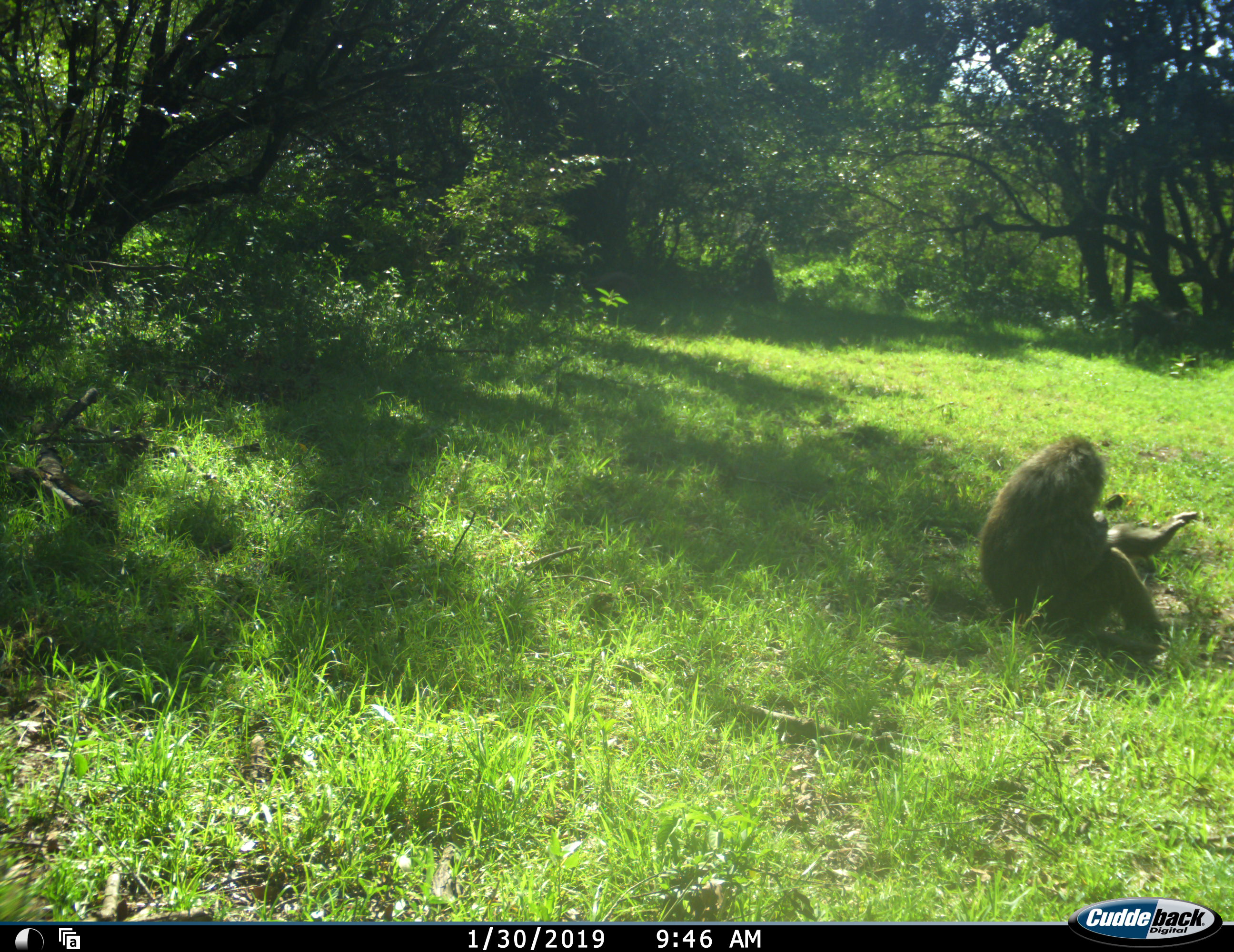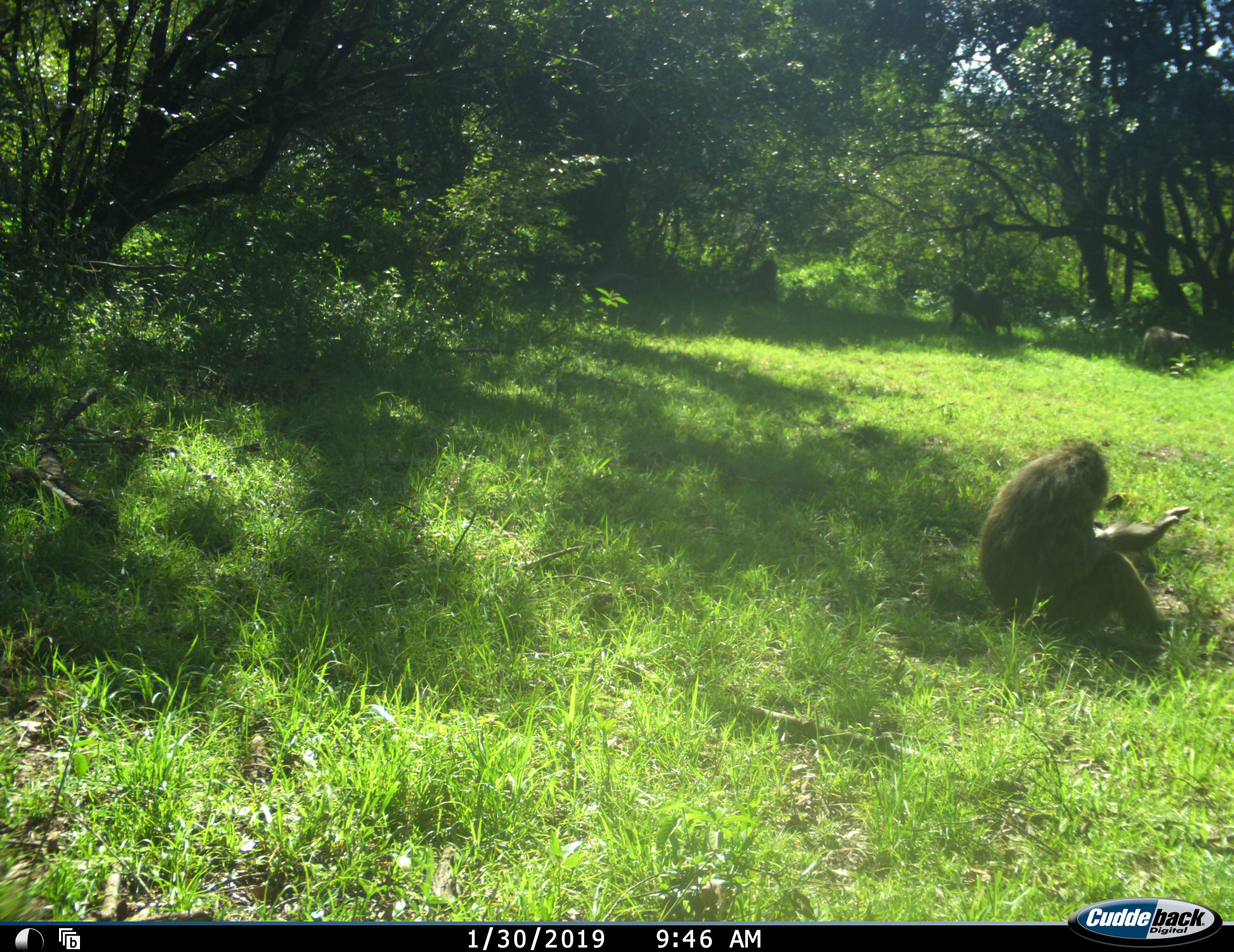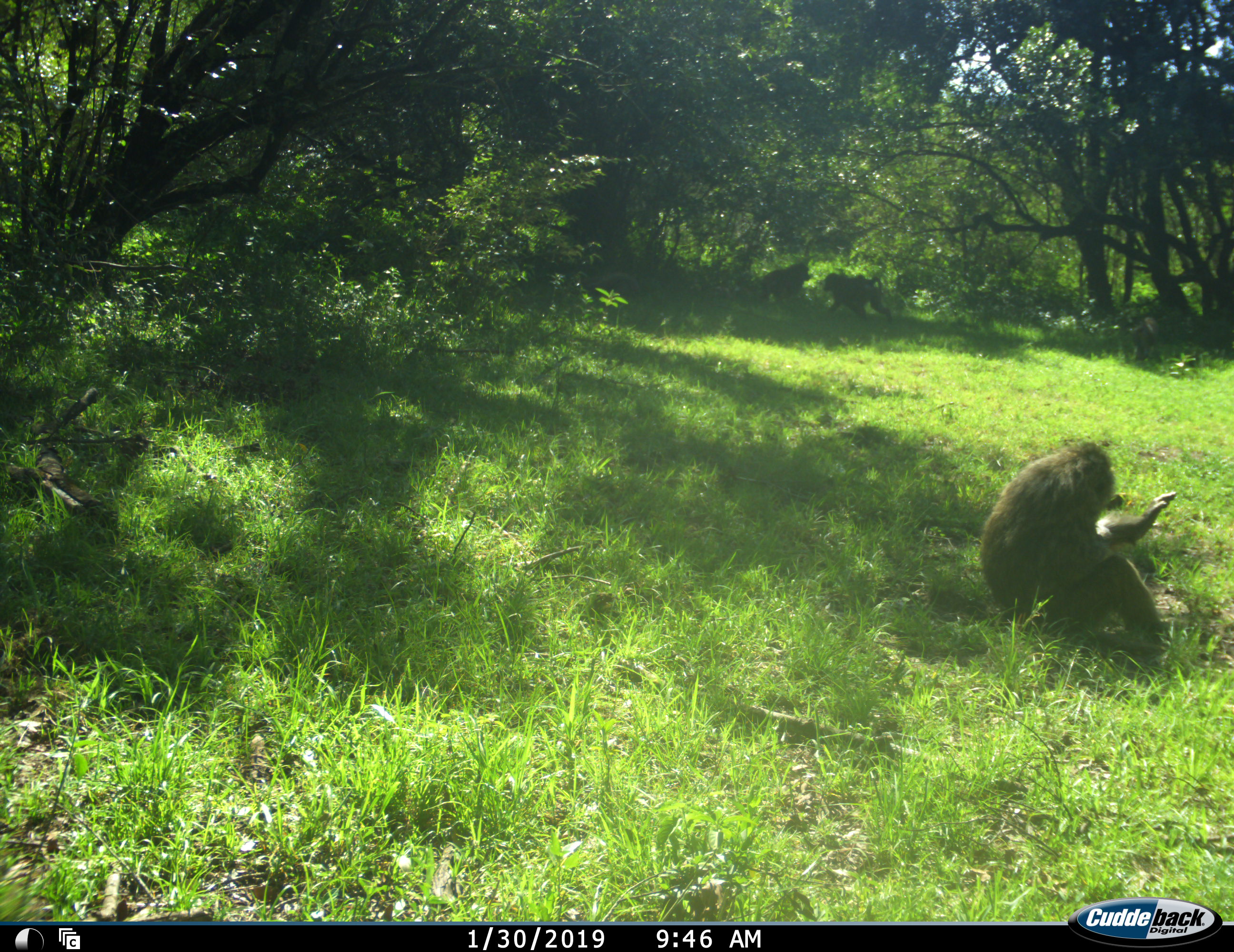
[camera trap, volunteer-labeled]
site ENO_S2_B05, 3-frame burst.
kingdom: Animalia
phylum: Chordata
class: Mammalia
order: Primates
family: Cercopithecidae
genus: Papio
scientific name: Papio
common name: baboon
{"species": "baboon (Papio)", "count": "4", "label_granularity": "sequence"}